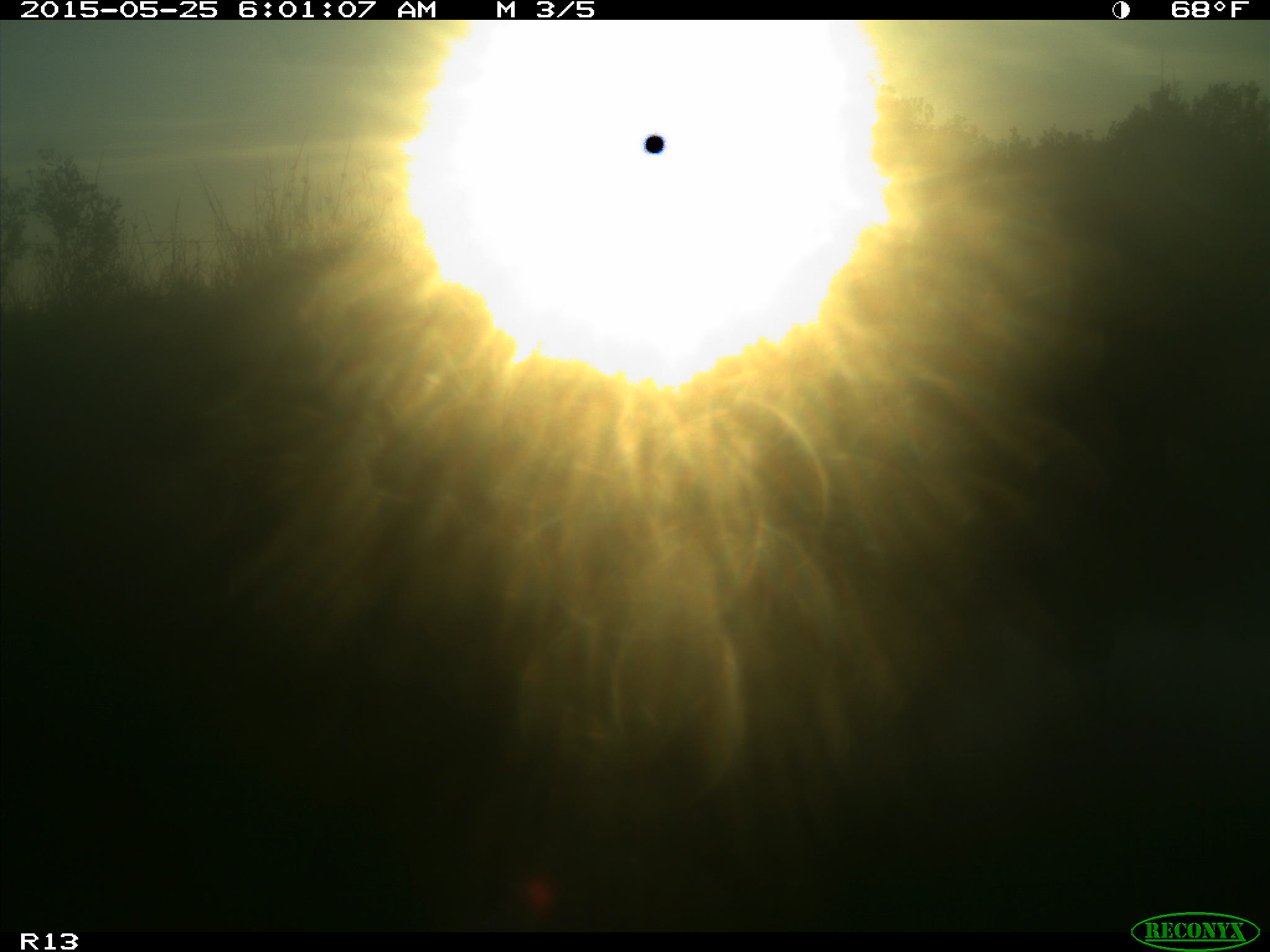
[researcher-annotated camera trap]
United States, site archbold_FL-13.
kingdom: Animalia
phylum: Chordata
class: Mammalia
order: Artiodactyla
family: Bovidae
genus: Bos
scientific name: Bos taurus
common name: domestic cow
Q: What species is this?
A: Bos taurus (domestic cow).